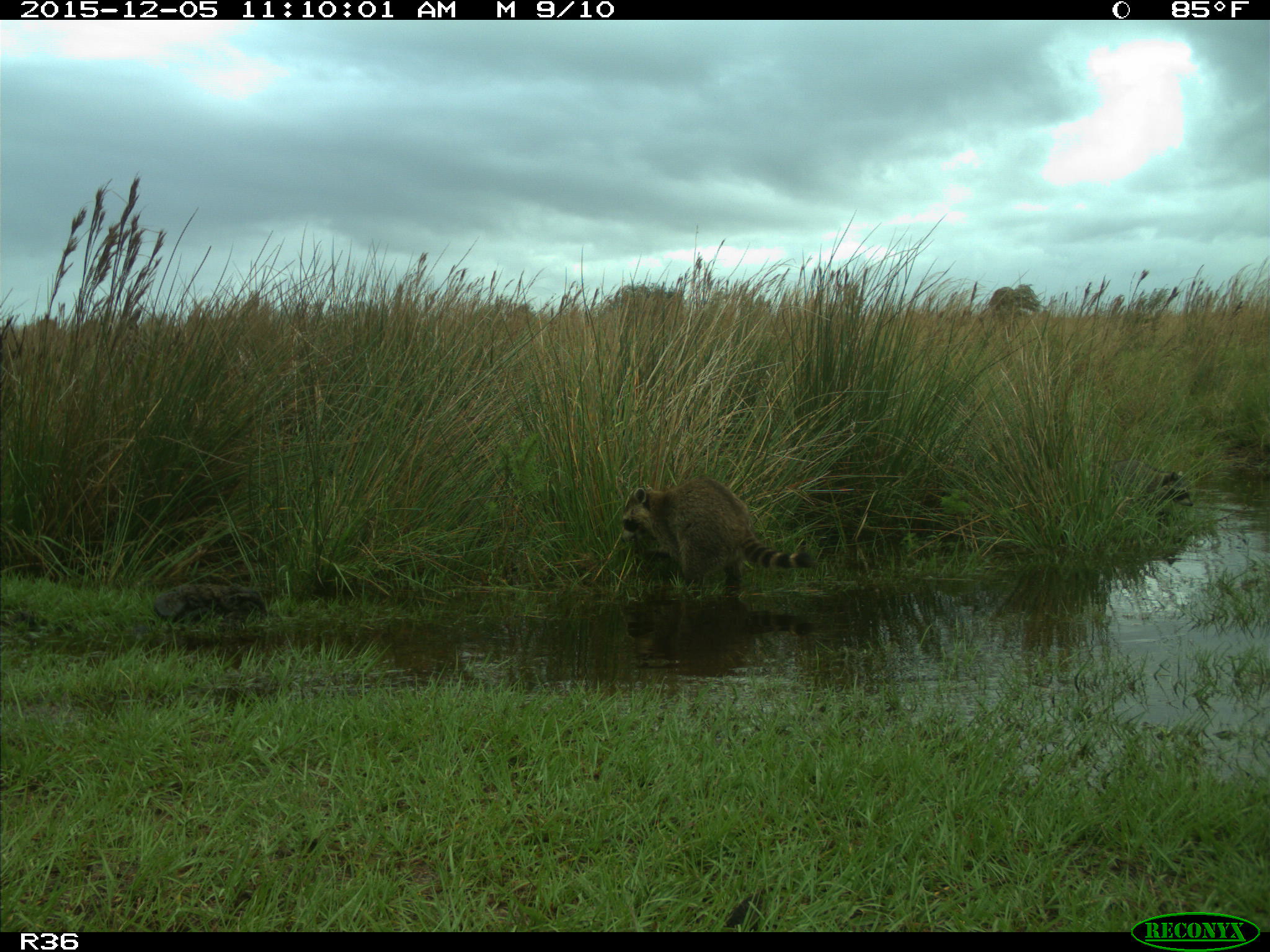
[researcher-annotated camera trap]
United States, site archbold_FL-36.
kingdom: Animalia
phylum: Chordata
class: Mammalia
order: Carnivora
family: Procyonidae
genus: Procyon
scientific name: Procyon lotor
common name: common raccoon